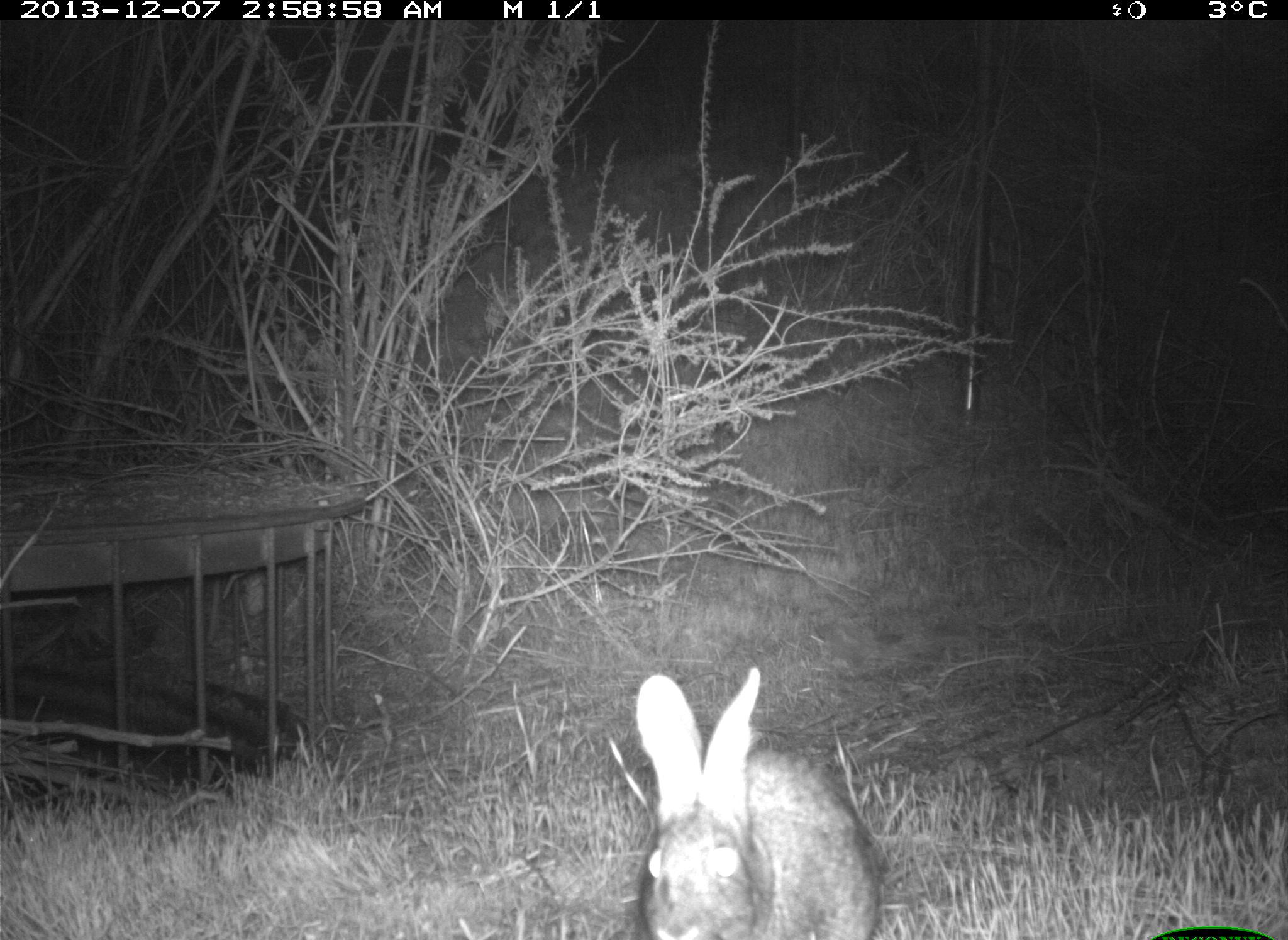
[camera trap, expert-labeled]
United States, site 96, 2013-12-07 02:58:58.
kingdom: Animalia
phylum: Chordata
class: Mammalia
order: Lagomorpha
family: Leporidae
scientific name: Leporidae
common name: rabbits and hares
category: rabbit